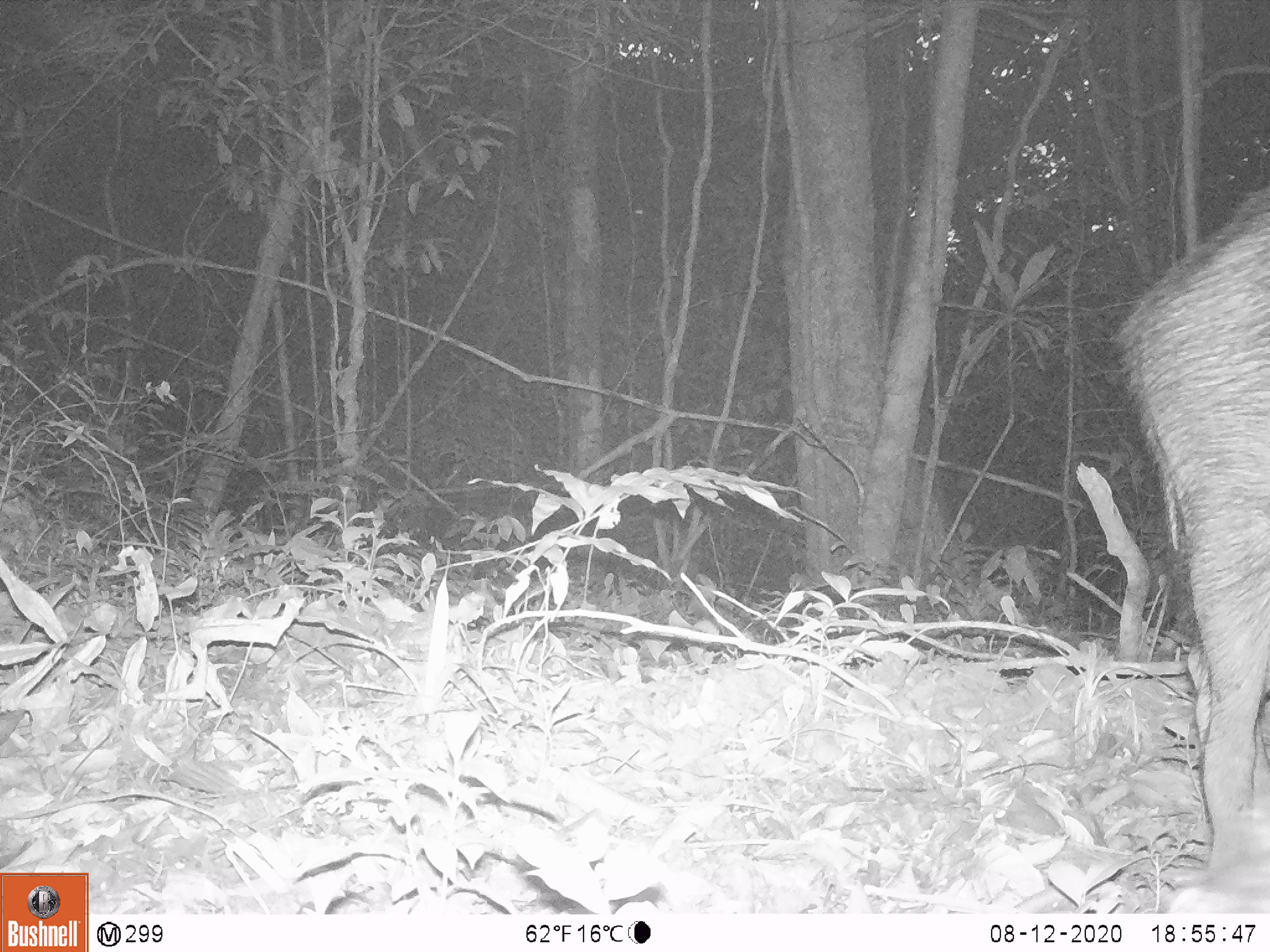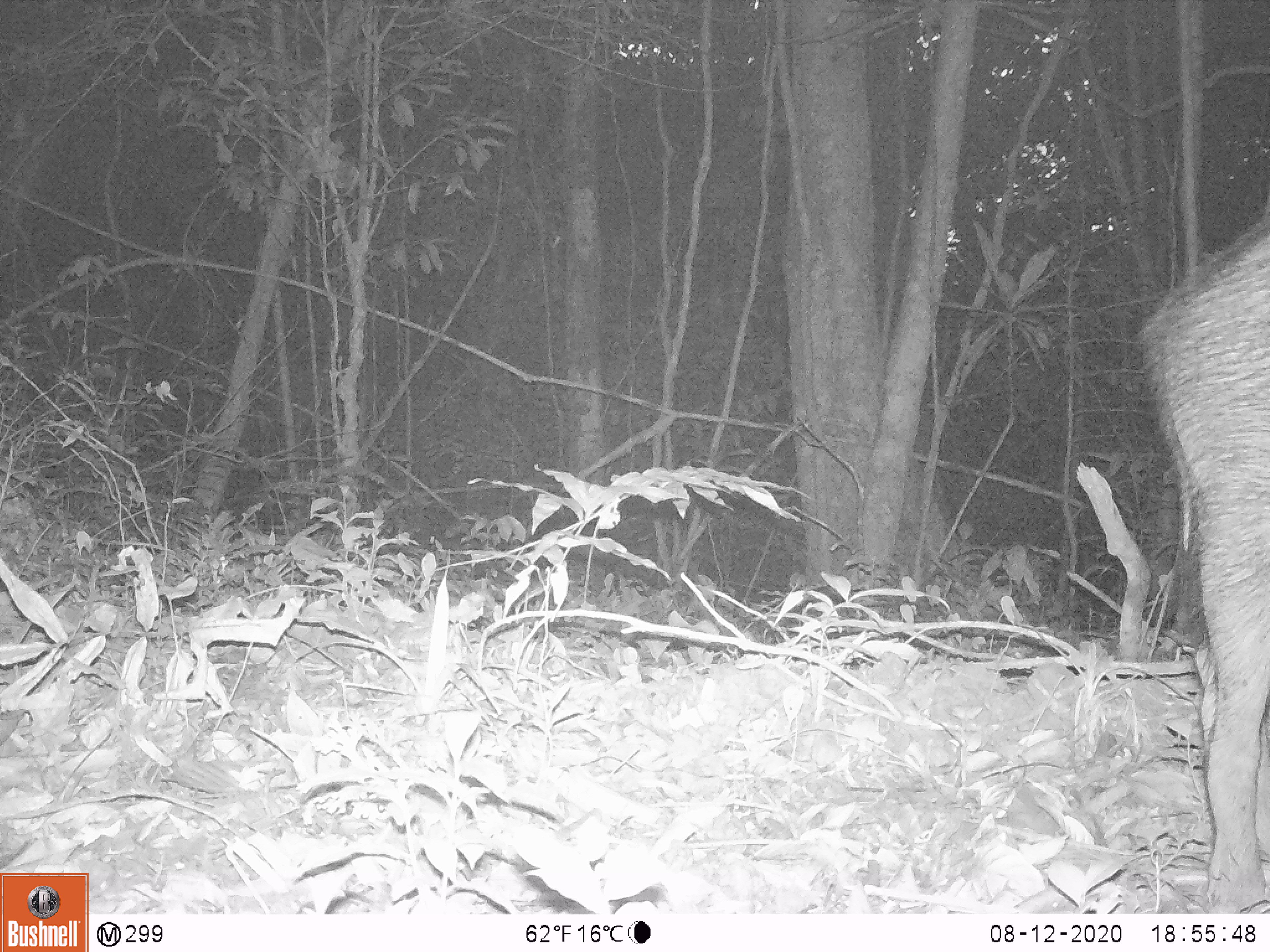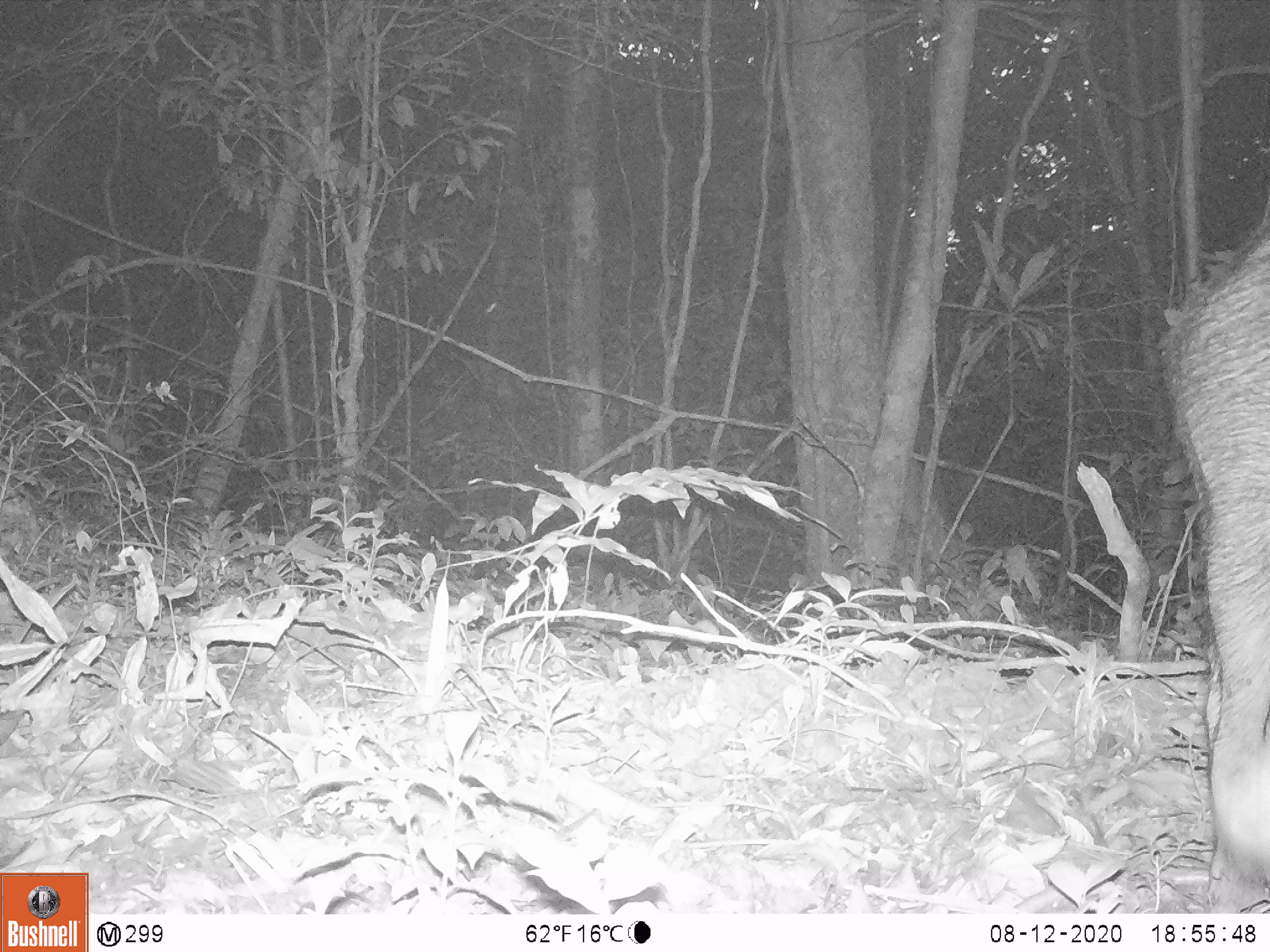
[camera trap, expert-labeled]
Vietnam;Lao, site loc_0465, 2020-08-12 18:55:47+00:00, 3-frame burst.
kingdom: Animalia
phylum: Chordata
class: Mammalia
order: Artiodactyla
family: Suidae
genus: Sus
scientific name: Sus scrofa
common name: eurasian wild pig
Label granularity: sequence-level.